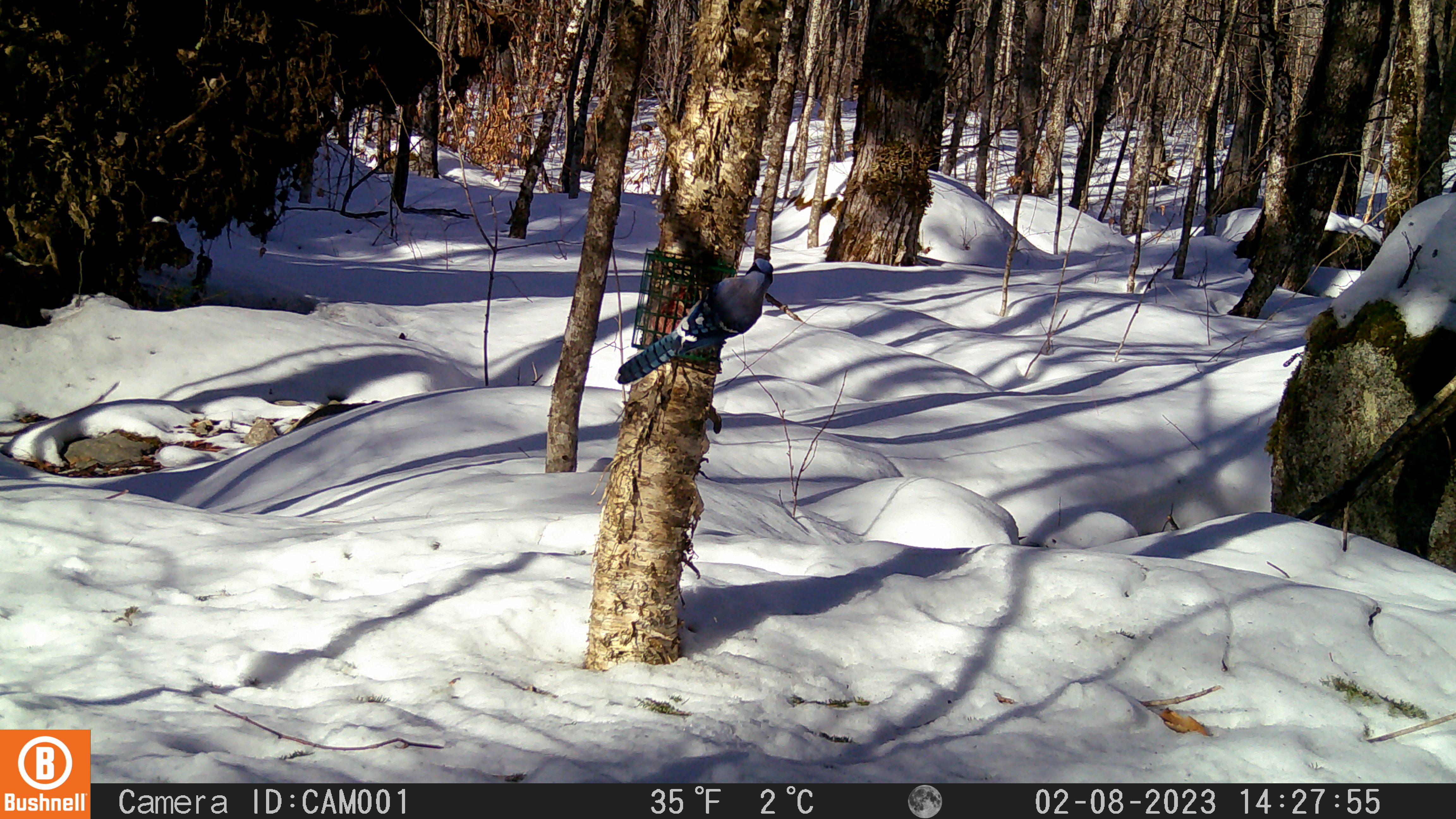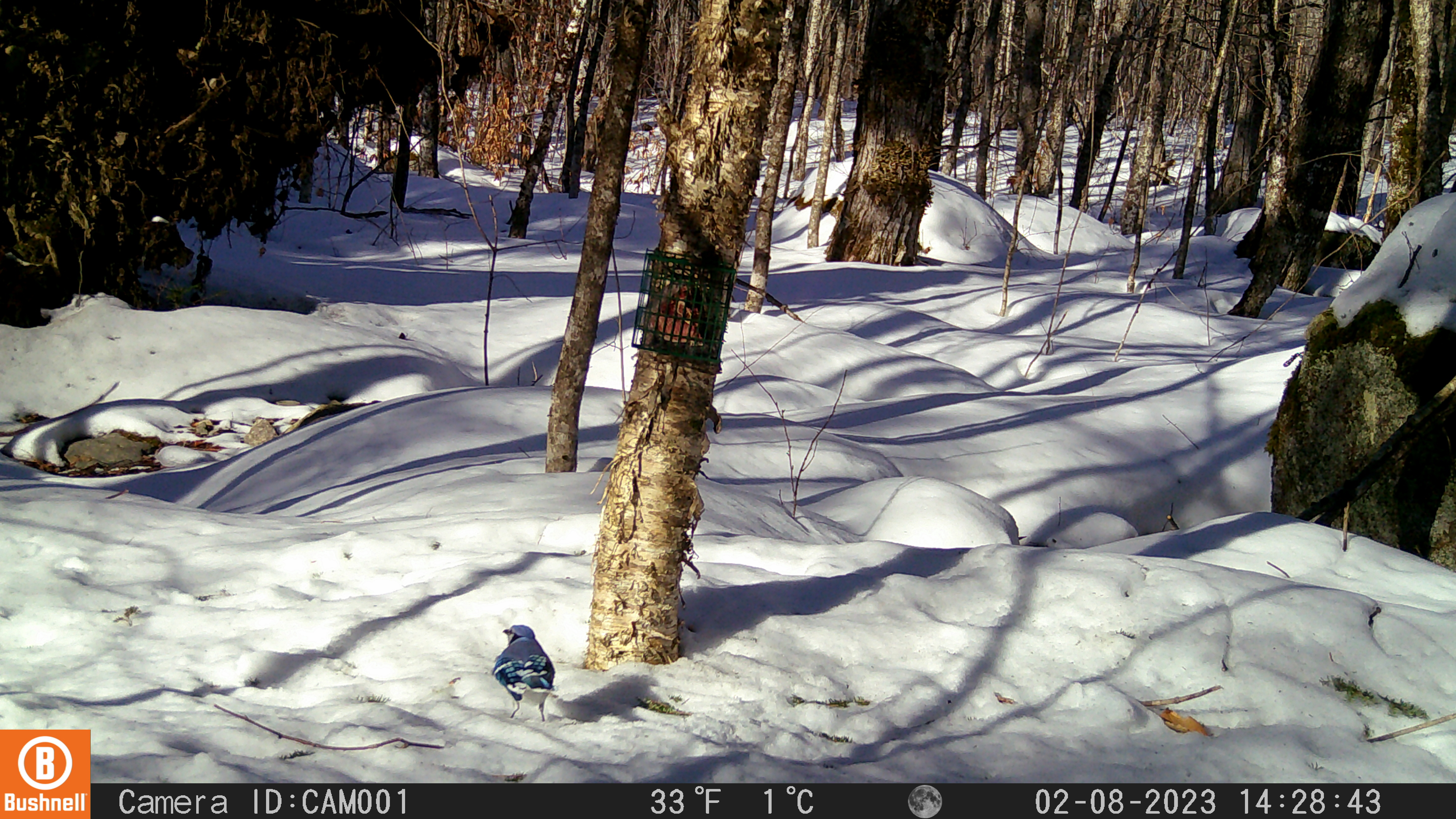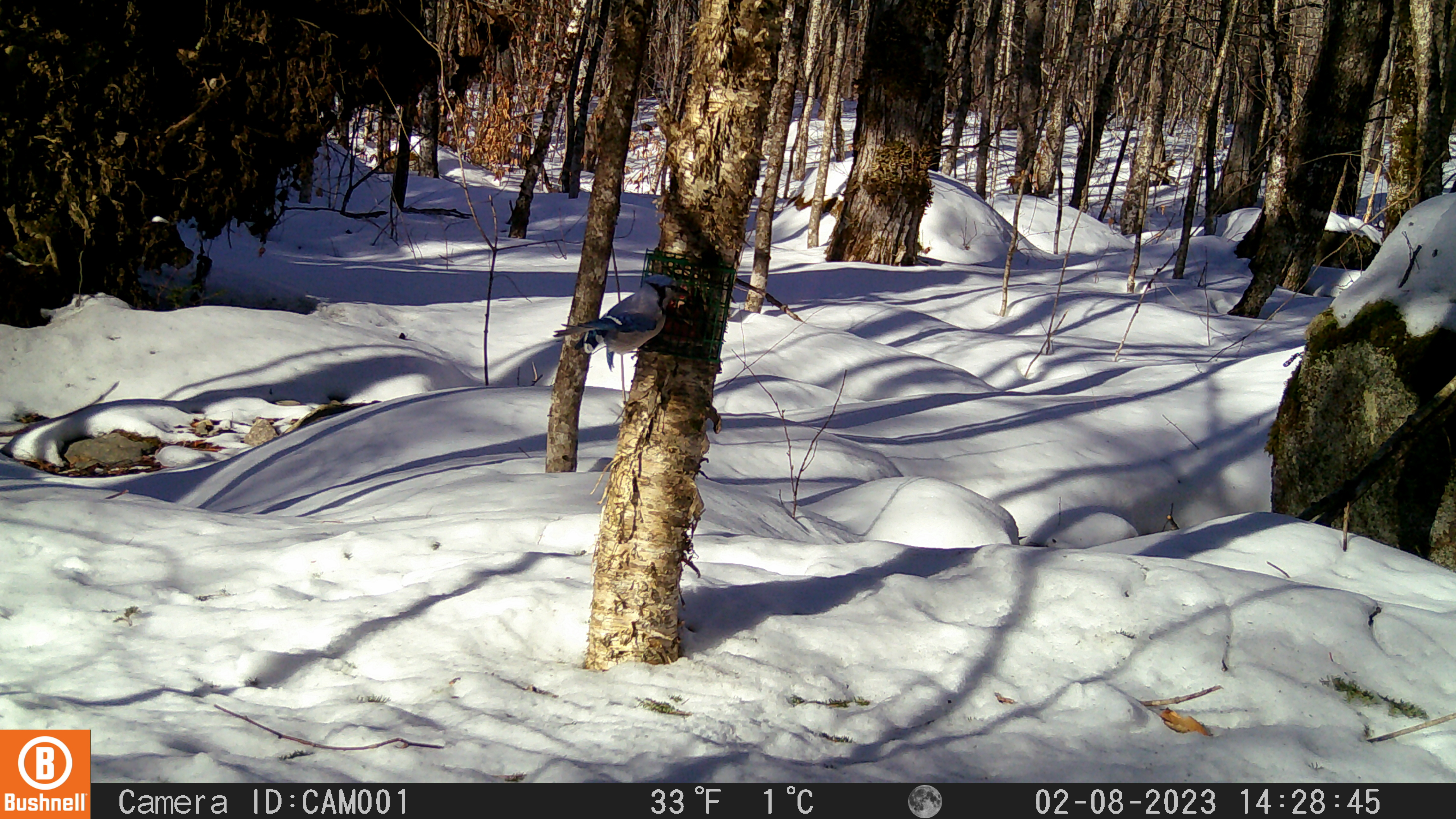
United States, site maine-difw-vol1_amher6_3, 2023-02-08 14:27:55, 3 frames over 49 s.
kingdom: Animalia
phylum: Chordata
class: Aves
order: Passeriformes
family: Corvidae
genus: Cyanocitta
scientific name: Cyanocitta cristata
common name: blue jay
Blue jay (Cyanocitta cristata).